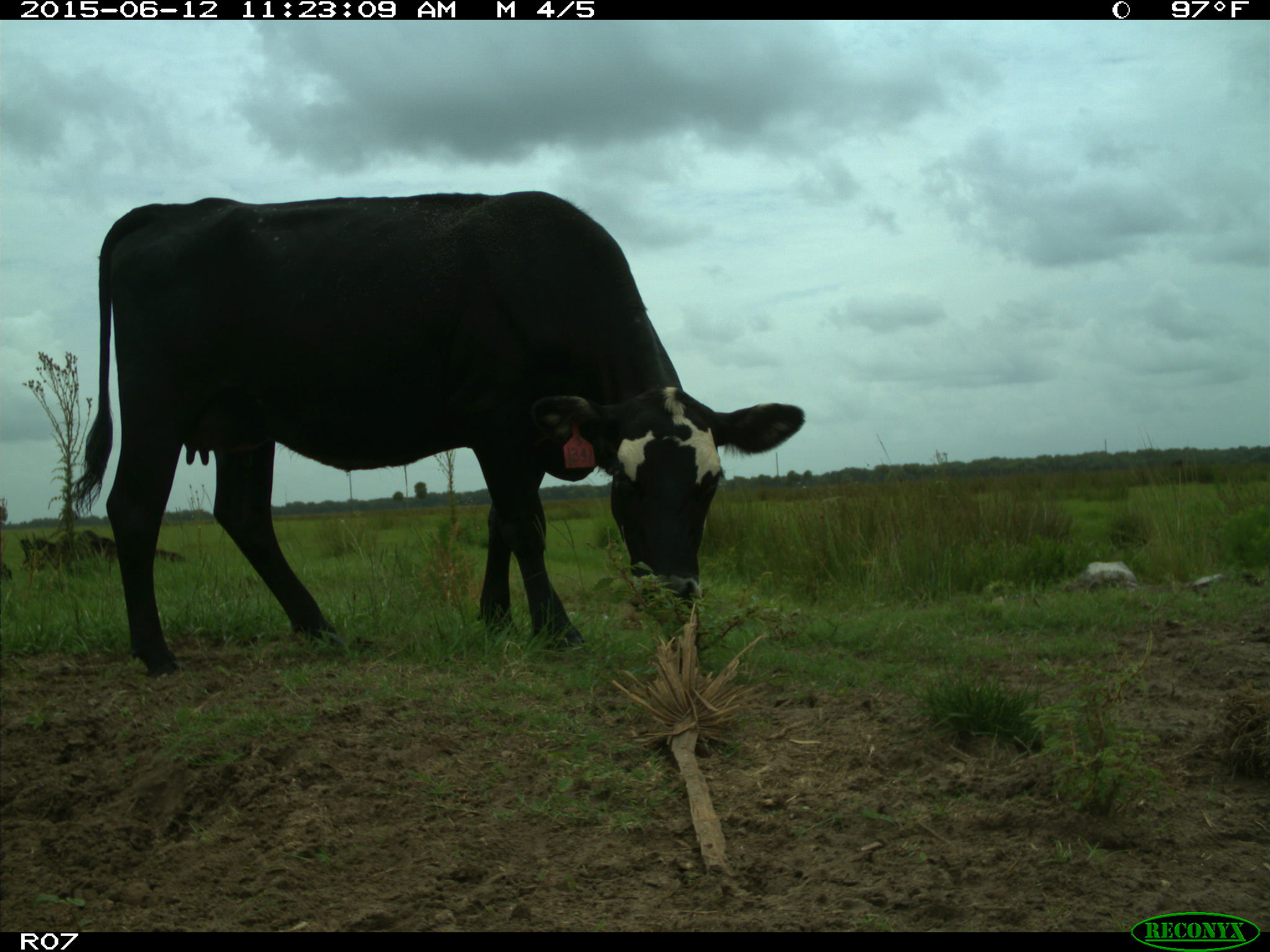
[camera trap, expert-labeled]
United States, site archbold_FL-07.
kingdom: Animalia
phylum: Chordata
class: Mammalia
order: Artiodactyla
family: Bovidae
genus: Bos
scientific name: Bos taurus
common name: domestic cow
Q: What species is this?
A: Bos taurus (domestic cow).